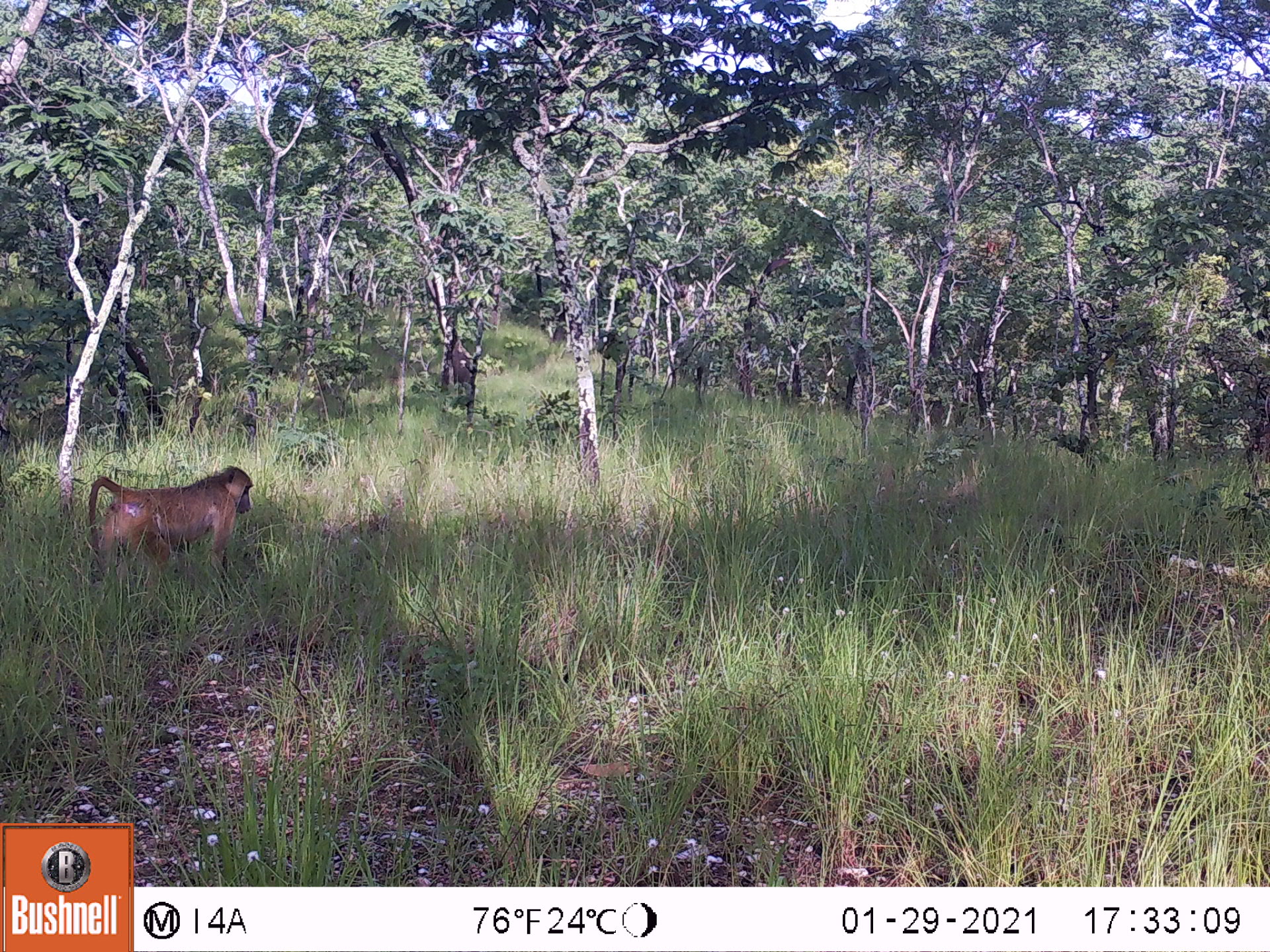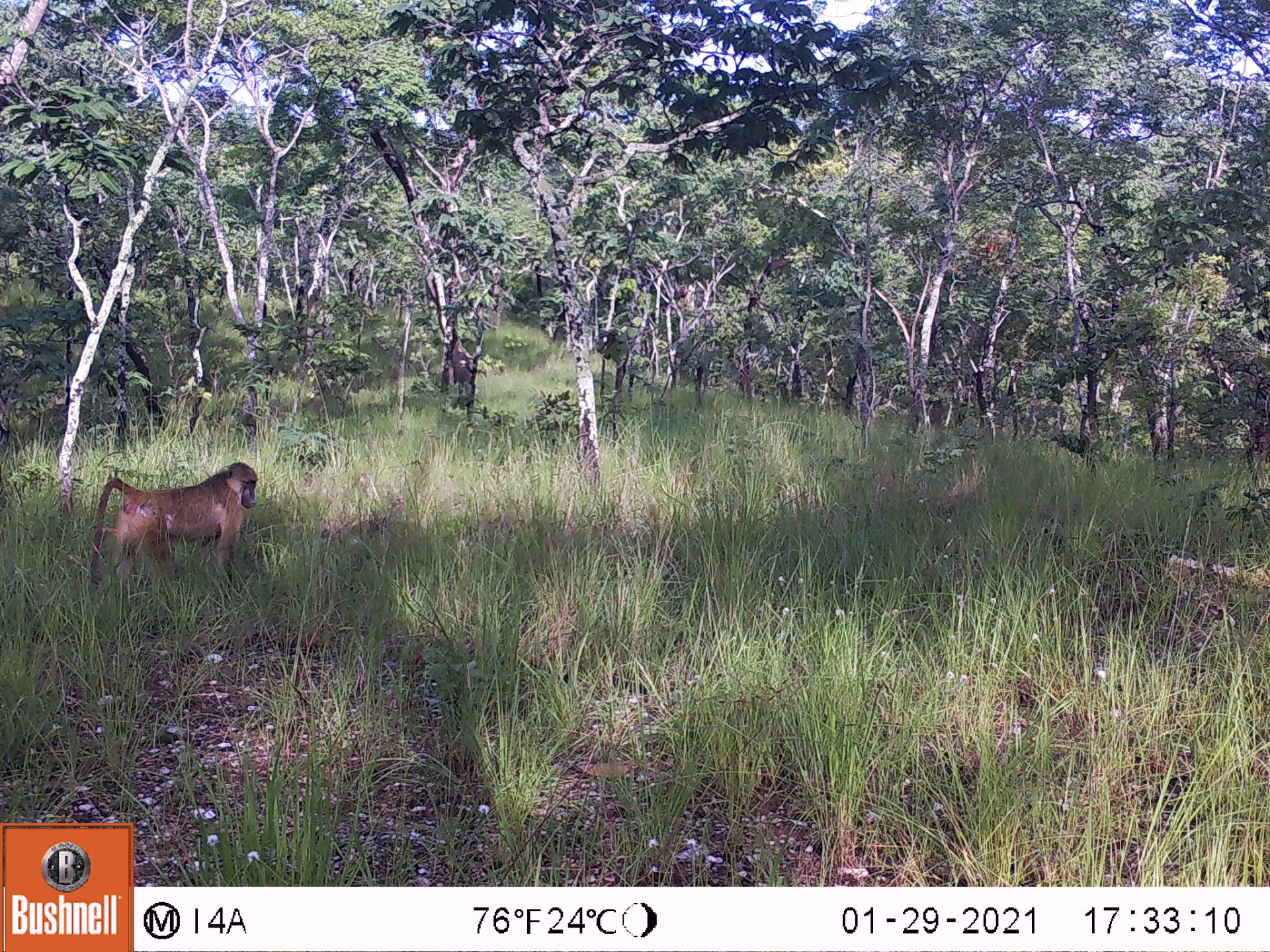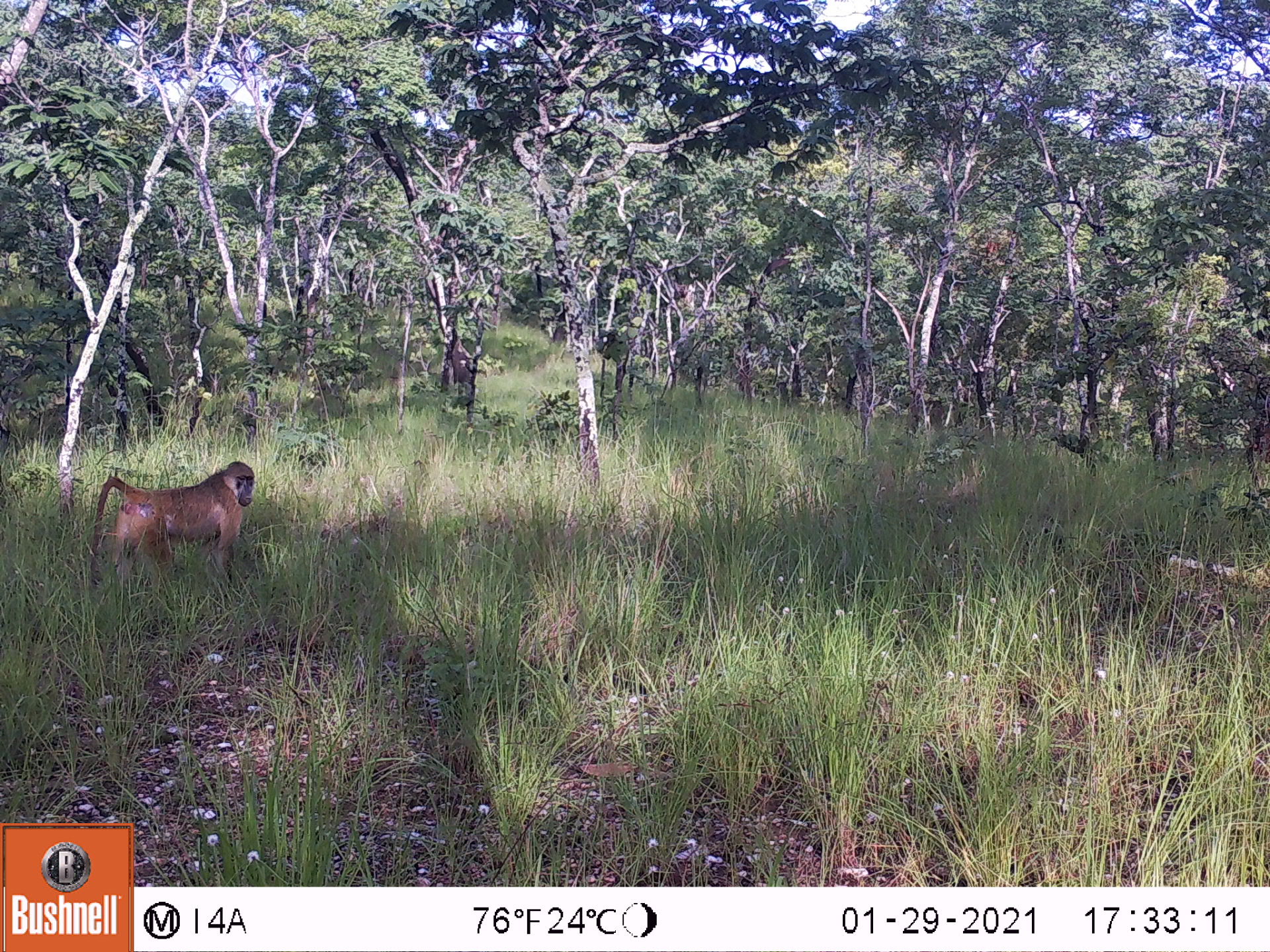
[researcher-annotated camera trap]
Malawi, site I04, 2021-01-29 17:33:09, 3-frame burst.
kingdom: Animalia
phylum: Chordata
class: Mammalia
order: Primates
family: Cercopithecidae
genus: Papio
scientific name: Papio cynocephalus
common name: yellow baboon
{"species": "yellow baboon (Papio cynocephalus)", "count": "1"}